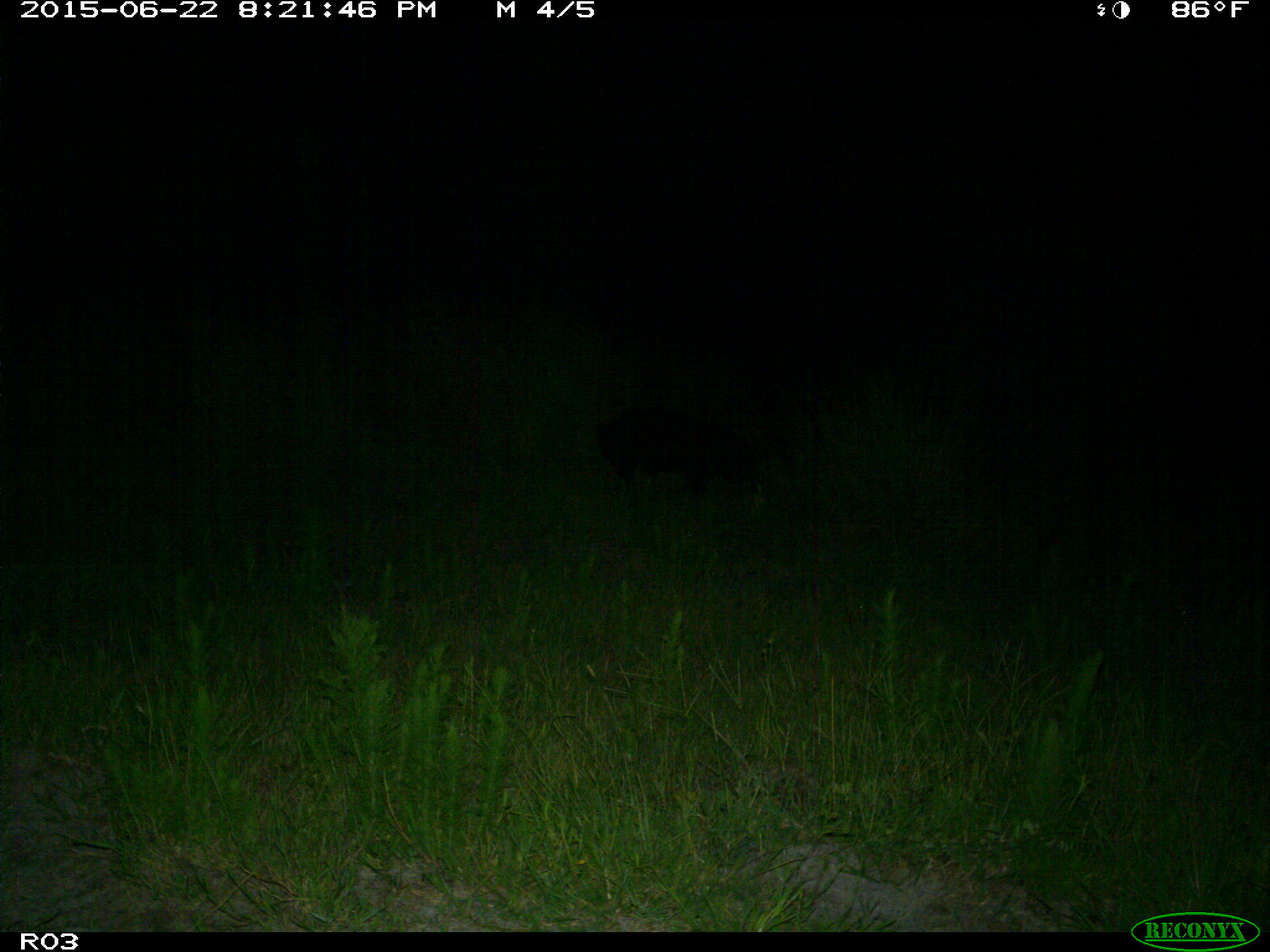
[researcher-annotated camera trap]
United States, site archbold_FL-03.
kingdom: Animalia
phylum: Chordata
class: Mammalia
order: Artiodactyla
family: Suidae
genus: Sus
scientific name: Sus scrofa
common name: wild boar